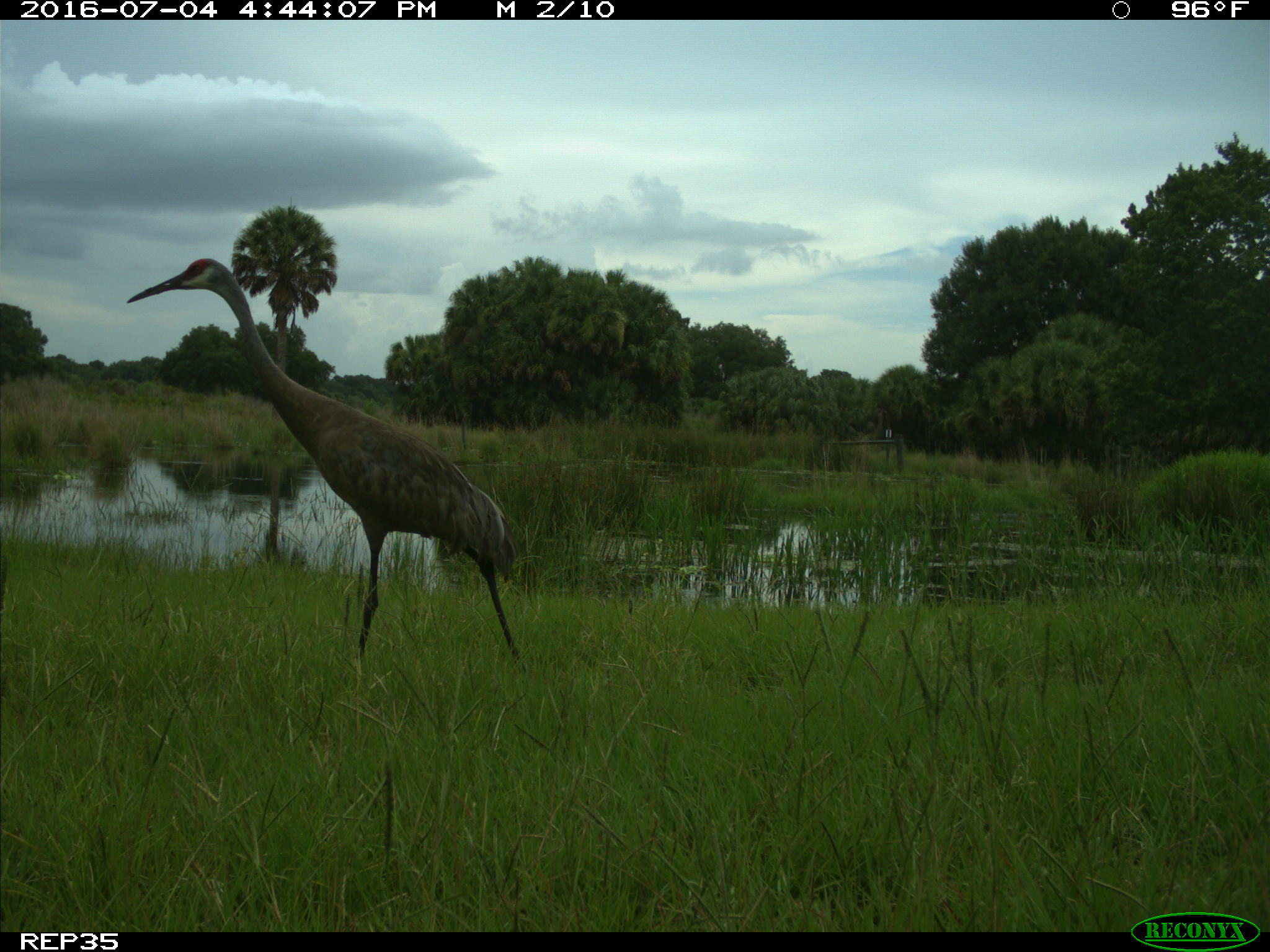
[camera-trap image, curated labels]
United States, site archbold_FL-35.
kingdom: Animalia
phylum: Chordata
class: Aves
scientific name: Aves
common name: birds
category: unidentified bird